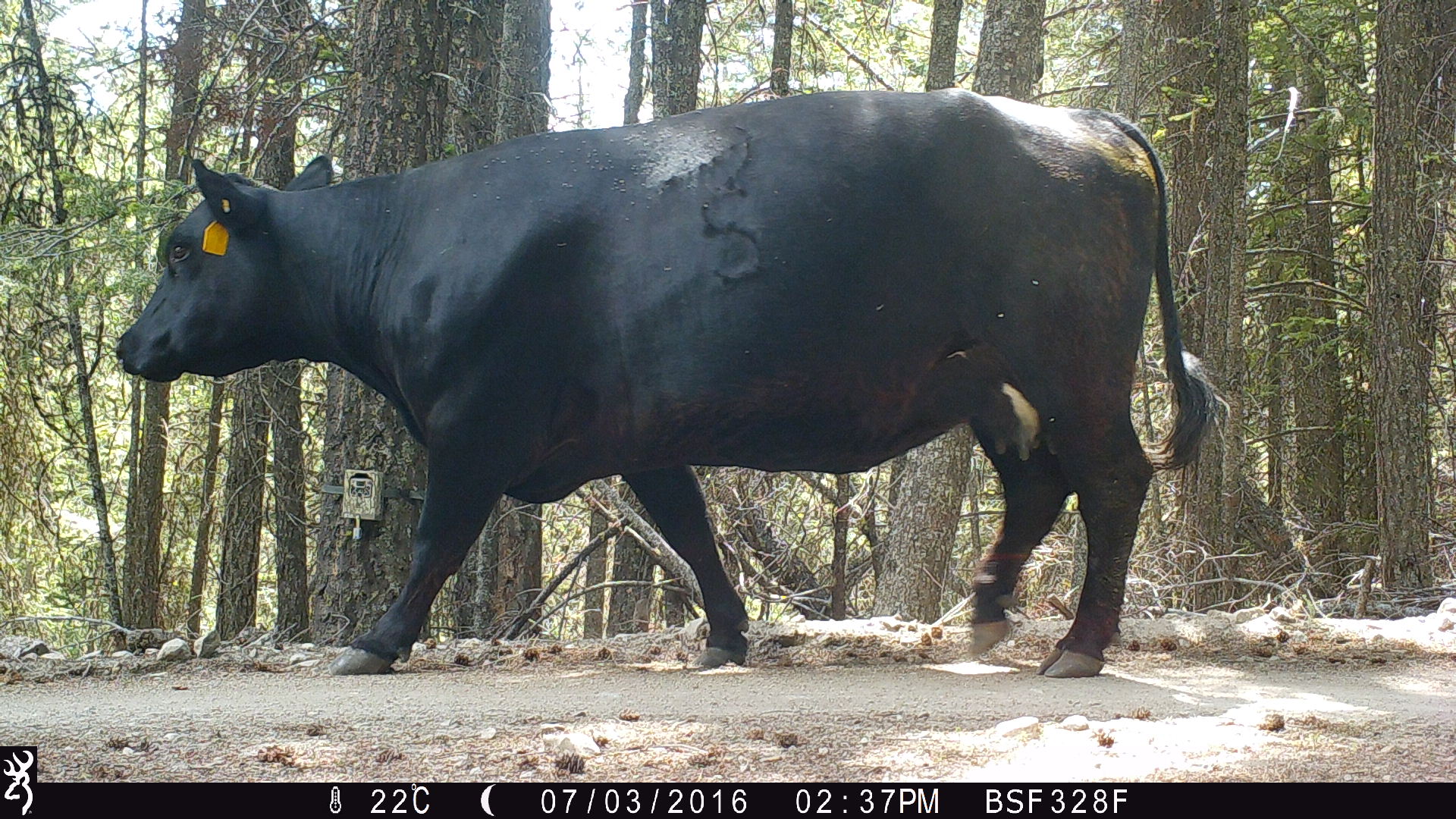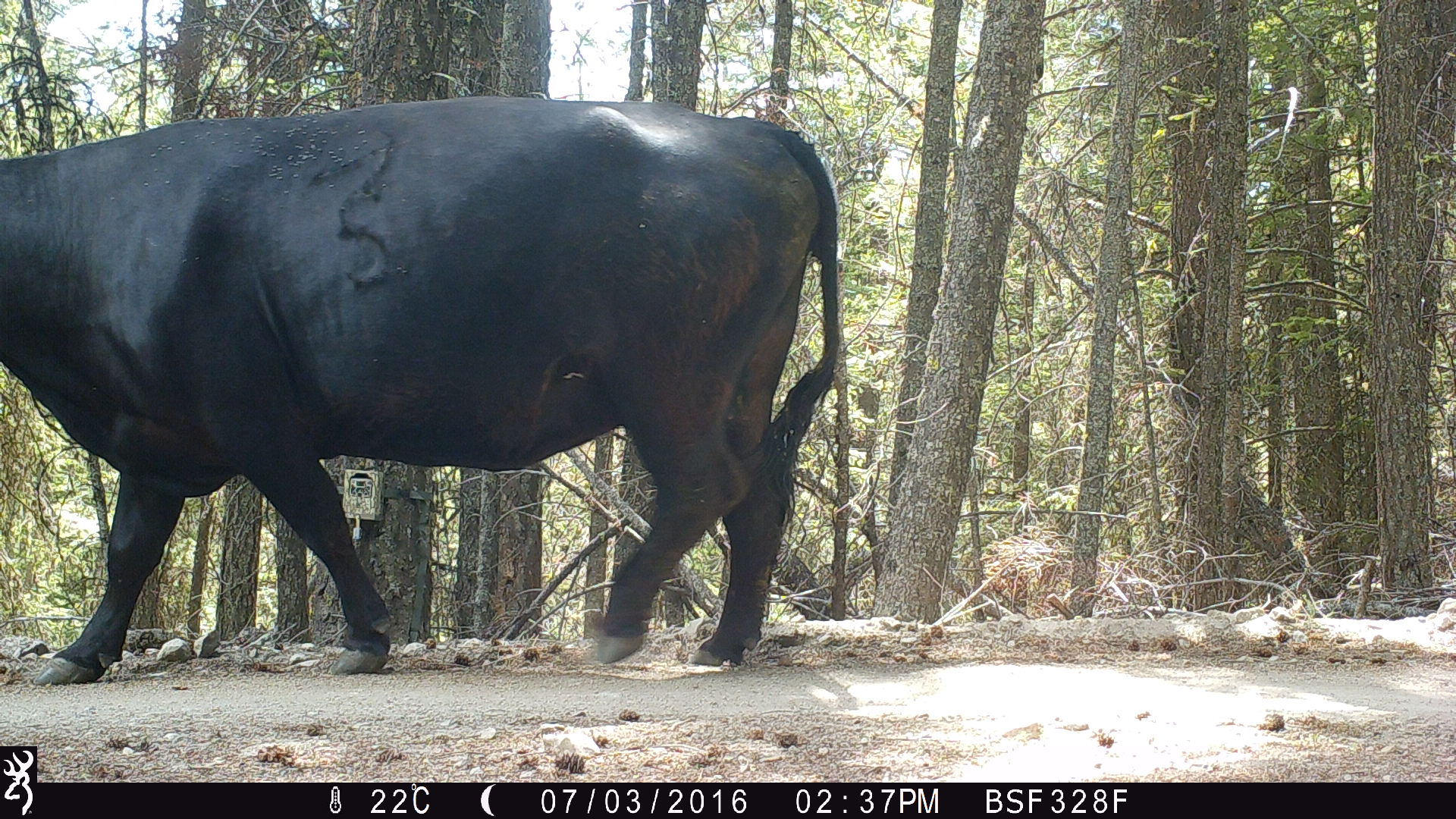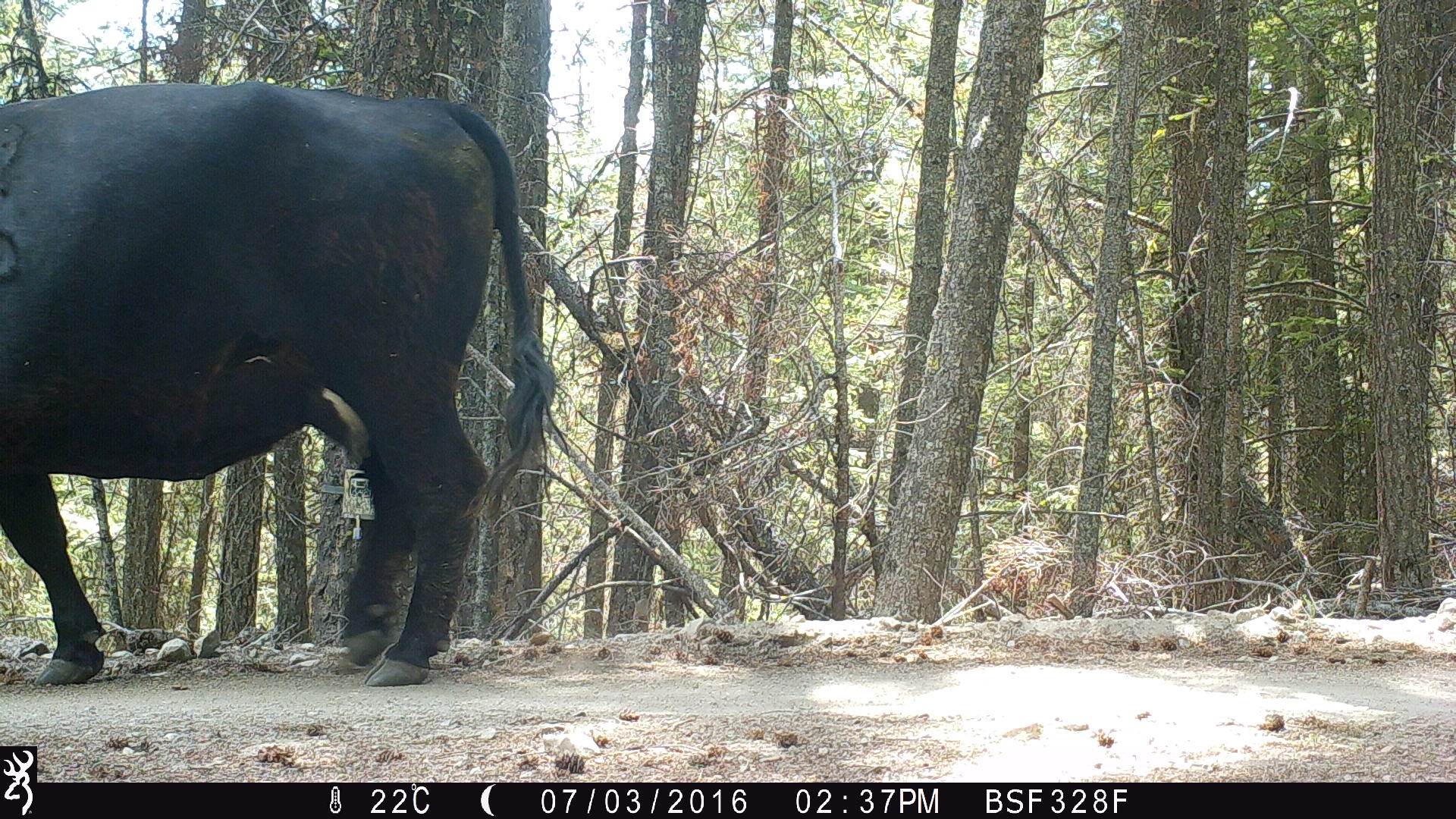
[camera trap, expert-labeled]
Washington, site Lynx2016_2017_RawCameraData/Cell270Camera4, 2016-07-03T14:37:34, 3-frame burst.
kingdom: Animalia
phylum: Chordata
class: Mammalia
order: Artiodactyla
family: Bovidae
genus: Bos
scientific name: Bos taurus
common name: domestic cattle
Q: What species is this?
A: Domestic cattle (Bos taurus).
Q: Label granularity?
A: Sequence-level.